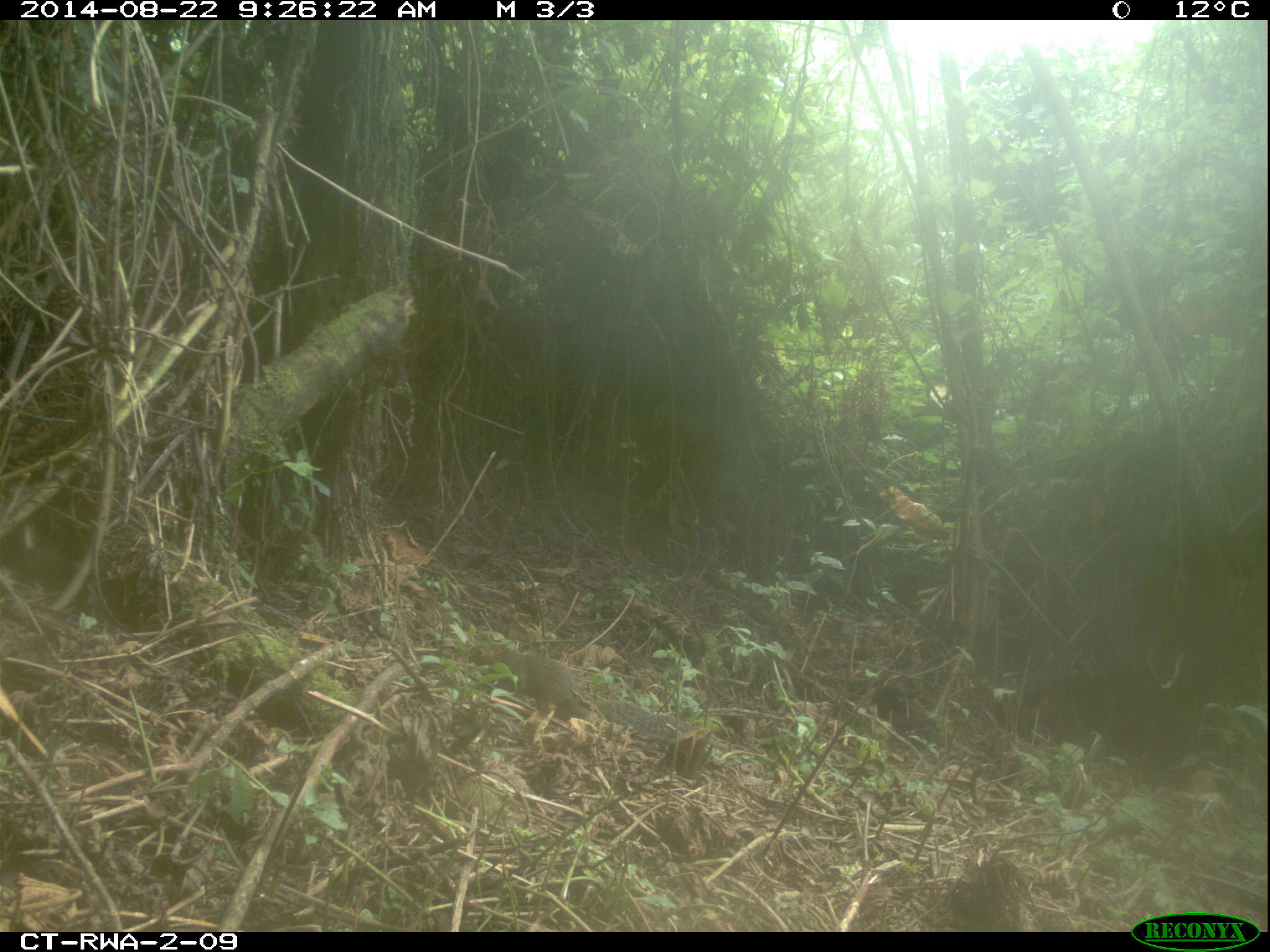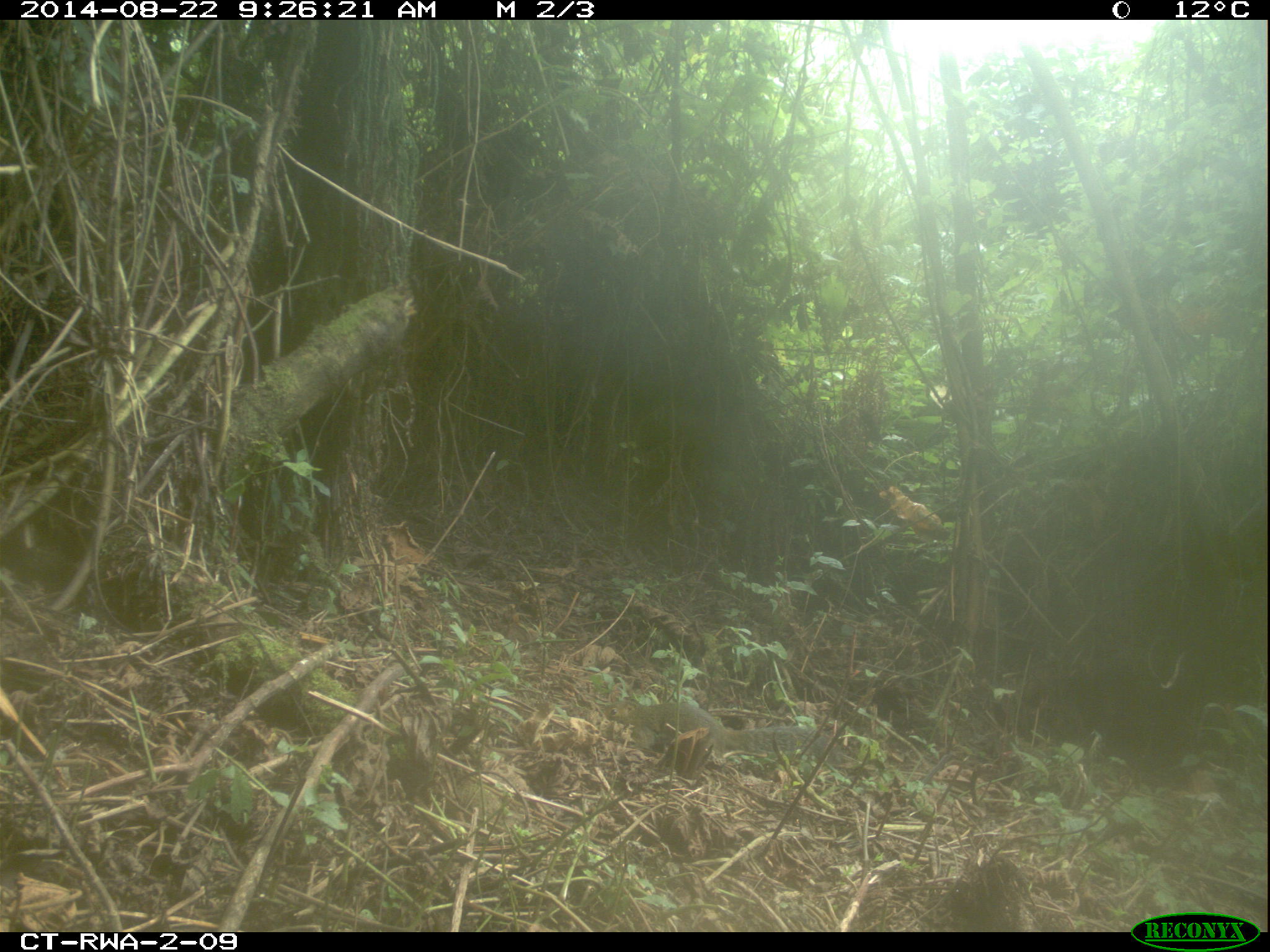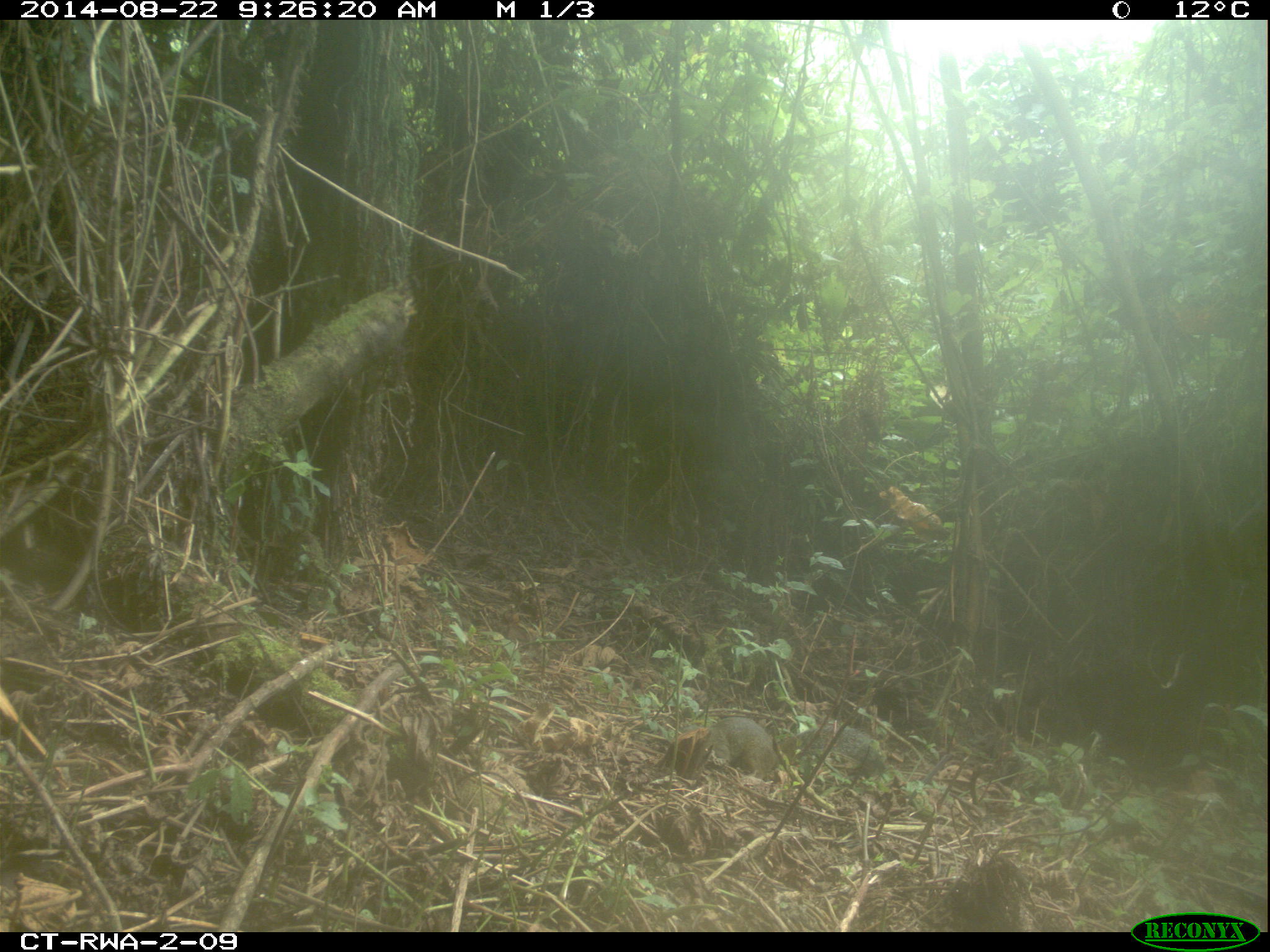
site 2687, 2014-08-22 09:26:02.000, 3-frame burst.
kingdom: Animalia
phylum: Chordata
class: Mammalia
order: Rodentia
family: Sciuridae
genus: Funisciurus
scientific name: Funisciurus carruthersi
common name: carruther's mountain squirrel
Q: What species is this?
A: Funisciurus carruthersi (carruther's mountain squirrel).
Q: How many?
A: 1.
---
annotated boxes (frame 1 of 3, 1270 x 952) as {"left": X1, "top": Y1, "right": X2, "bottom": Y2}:
funisciurus carruthersi: {"left": 474, "top": 645, "right": 669, "bottom": 744}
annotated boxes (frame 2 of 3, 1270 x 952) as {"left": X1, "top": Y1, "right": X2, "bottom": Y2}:
funisciurus carruthersi: {"left": 616, "top": 696, "right": 836, "bottom": 773}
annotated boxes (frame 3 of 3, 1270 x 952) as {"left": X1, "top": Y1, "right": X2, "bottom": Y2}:
funisciurus carruthersi: {"left": 689, "top": 717, "right": 885, "bottom": 779}